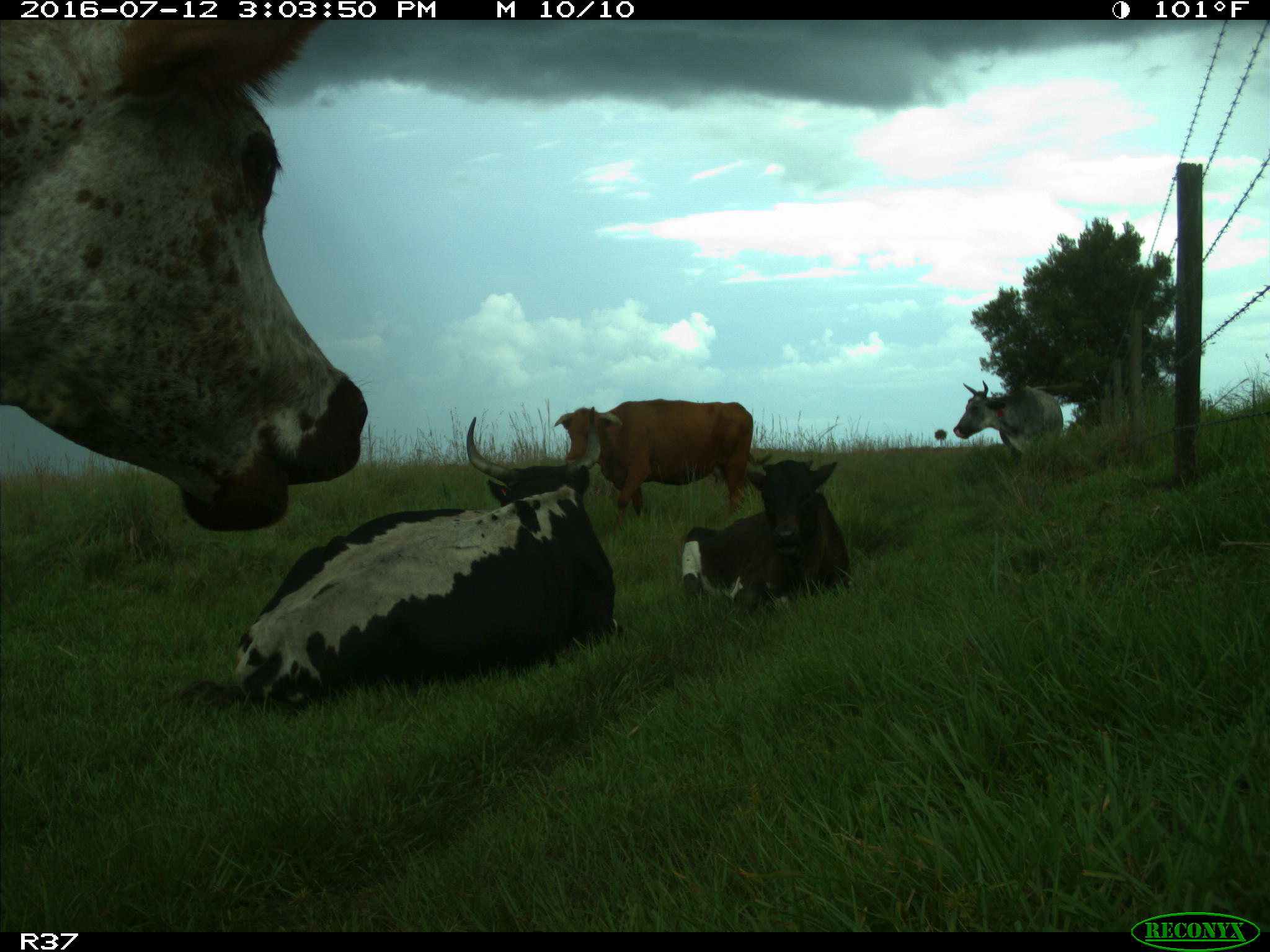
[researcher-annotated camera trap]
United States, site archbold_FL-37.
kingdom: Animalia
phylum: Chordata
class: Mammalia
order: Artiodactyla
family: Bovidae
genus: Bos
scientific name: Bos taurus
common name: domestic cow